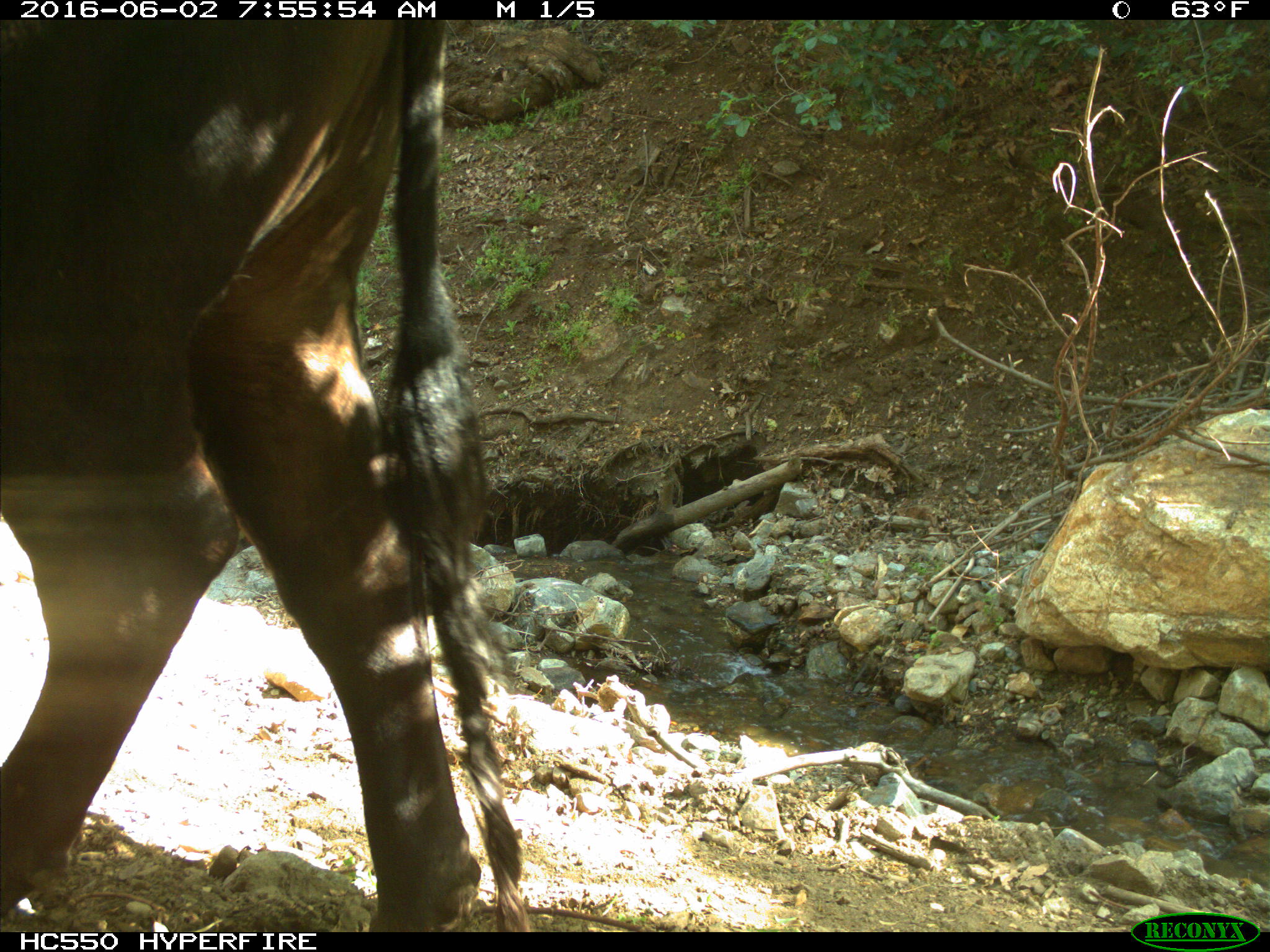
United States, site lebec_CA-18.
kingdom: Animalia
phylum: Chordata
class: Mammalia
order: Artiodactyla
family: Bovidae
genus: Bos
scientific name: Bos taurus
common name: domestic cow